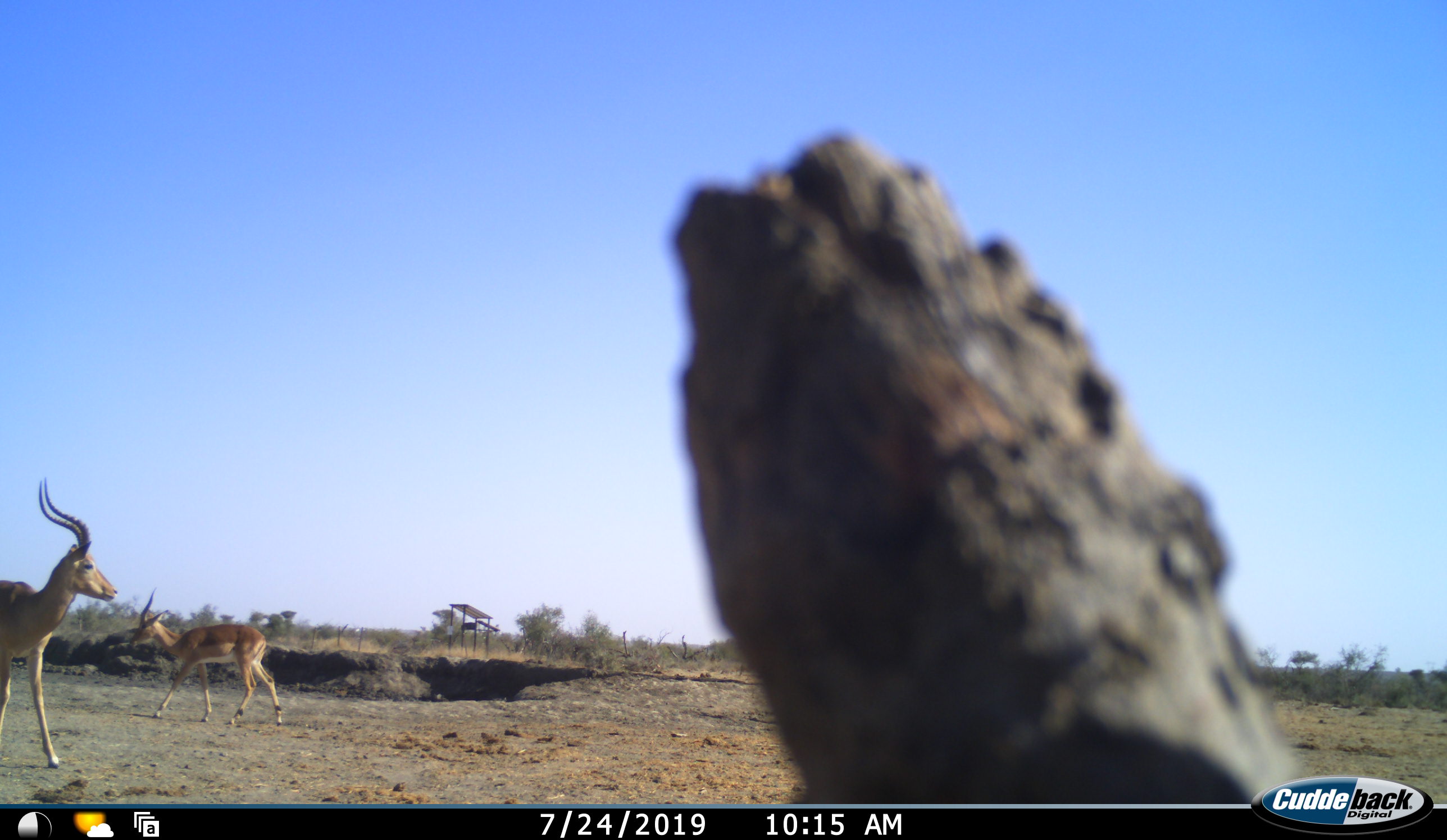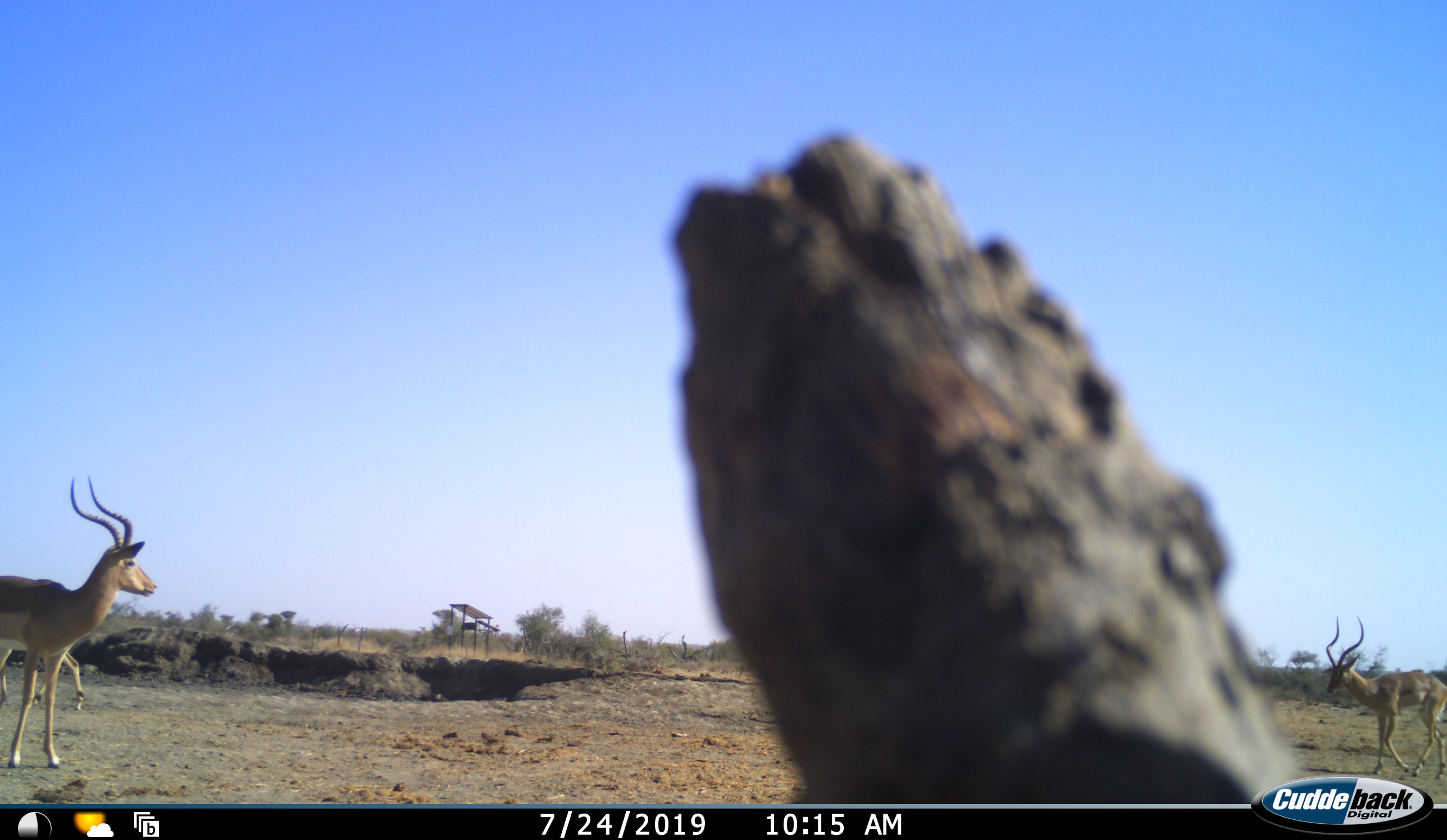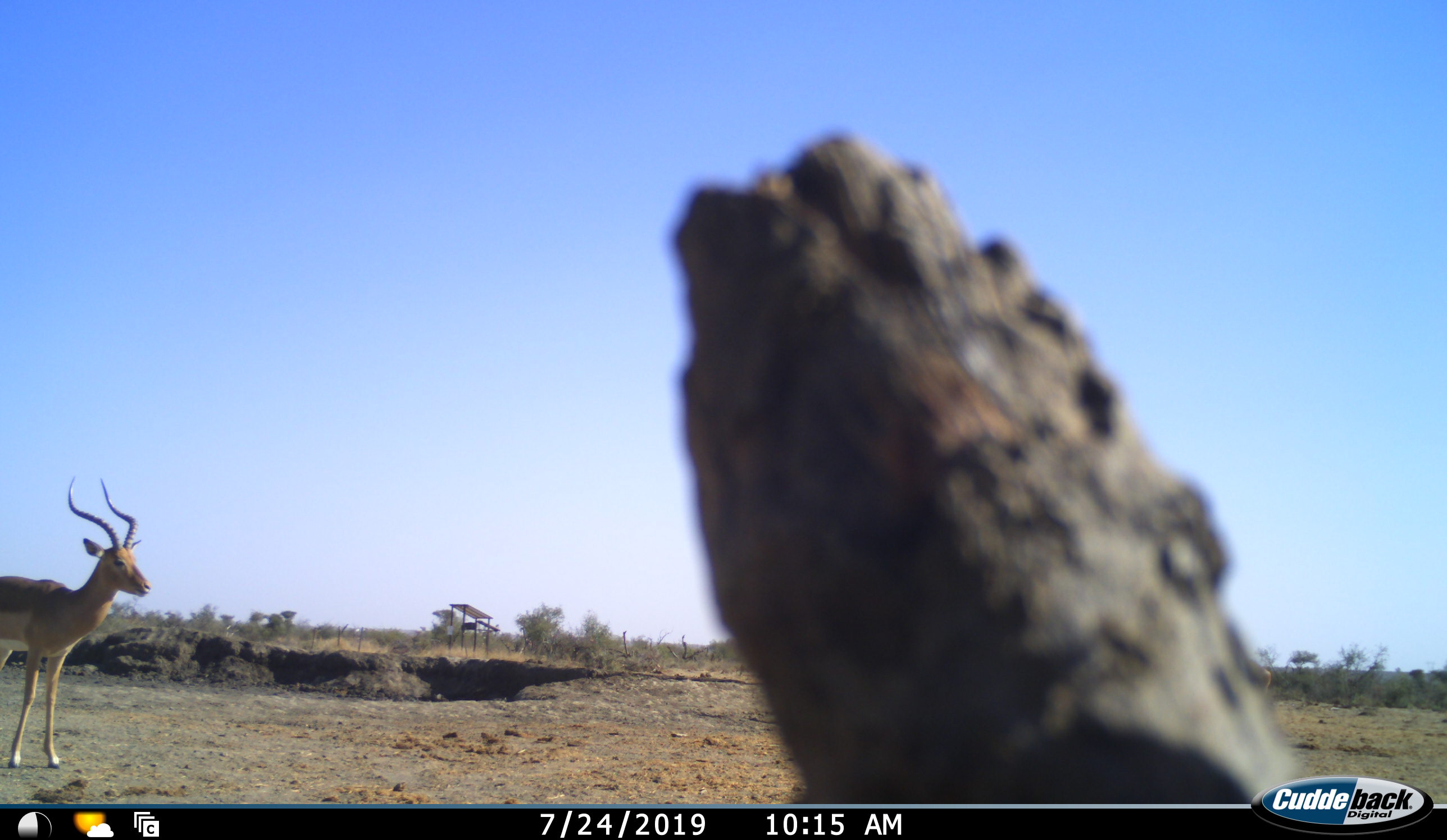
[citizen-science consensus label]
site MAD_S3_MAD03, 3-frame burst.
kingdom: Animalia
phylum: Chordata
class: Mammalia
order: Artiodactyla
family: Bovidae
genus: Aepyceros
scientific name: Aepyceros melampus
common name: impala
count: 3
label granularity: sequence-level